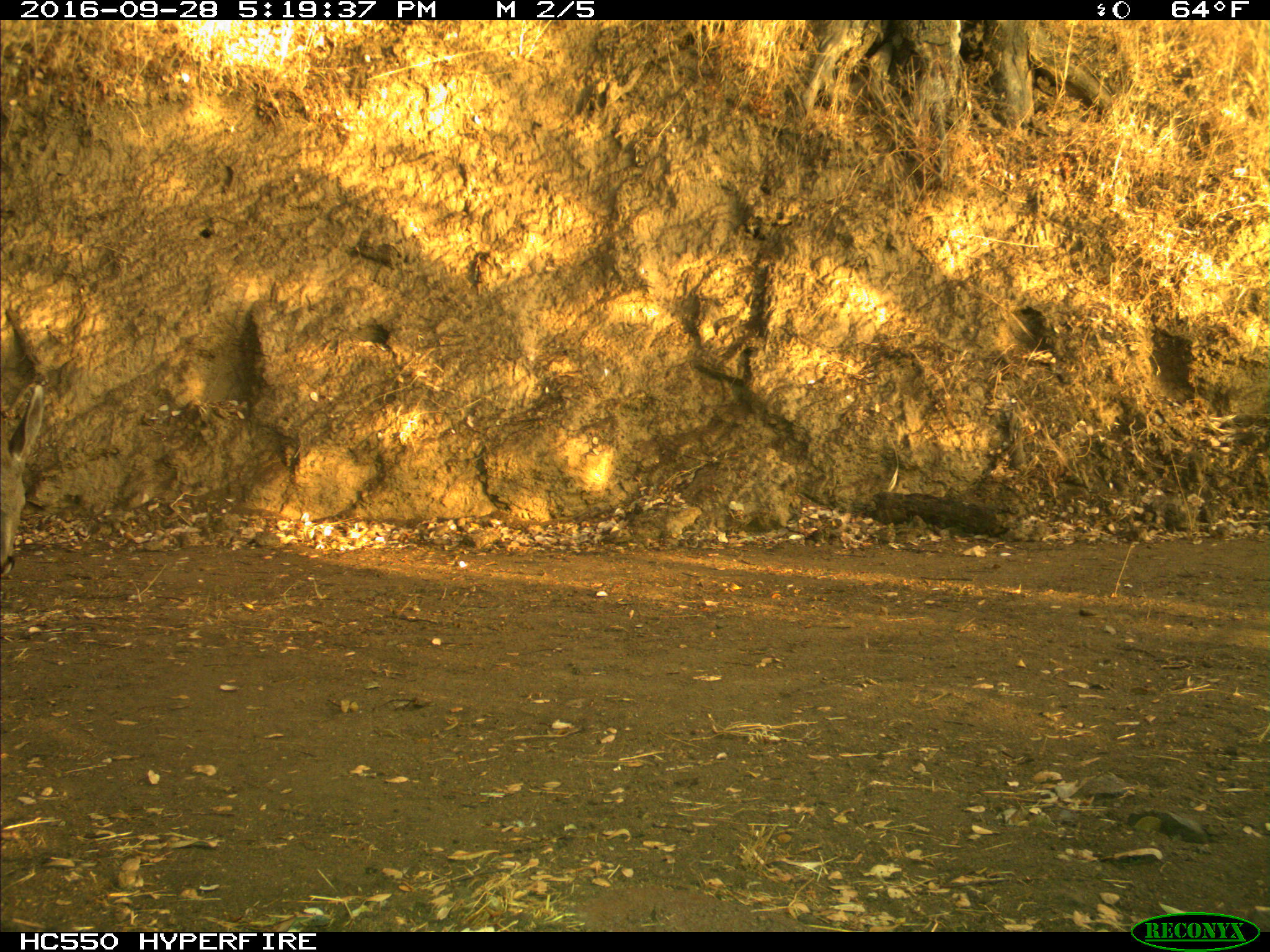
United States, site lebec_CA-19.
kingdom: Animalia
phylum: Chordata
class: Mammalia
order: Artiodactyla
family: Cervidae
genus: Odocoileus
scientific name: Odocoileus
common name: deer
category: unidentified deer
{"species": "unidentified deer (deer) (Odocoileus)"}